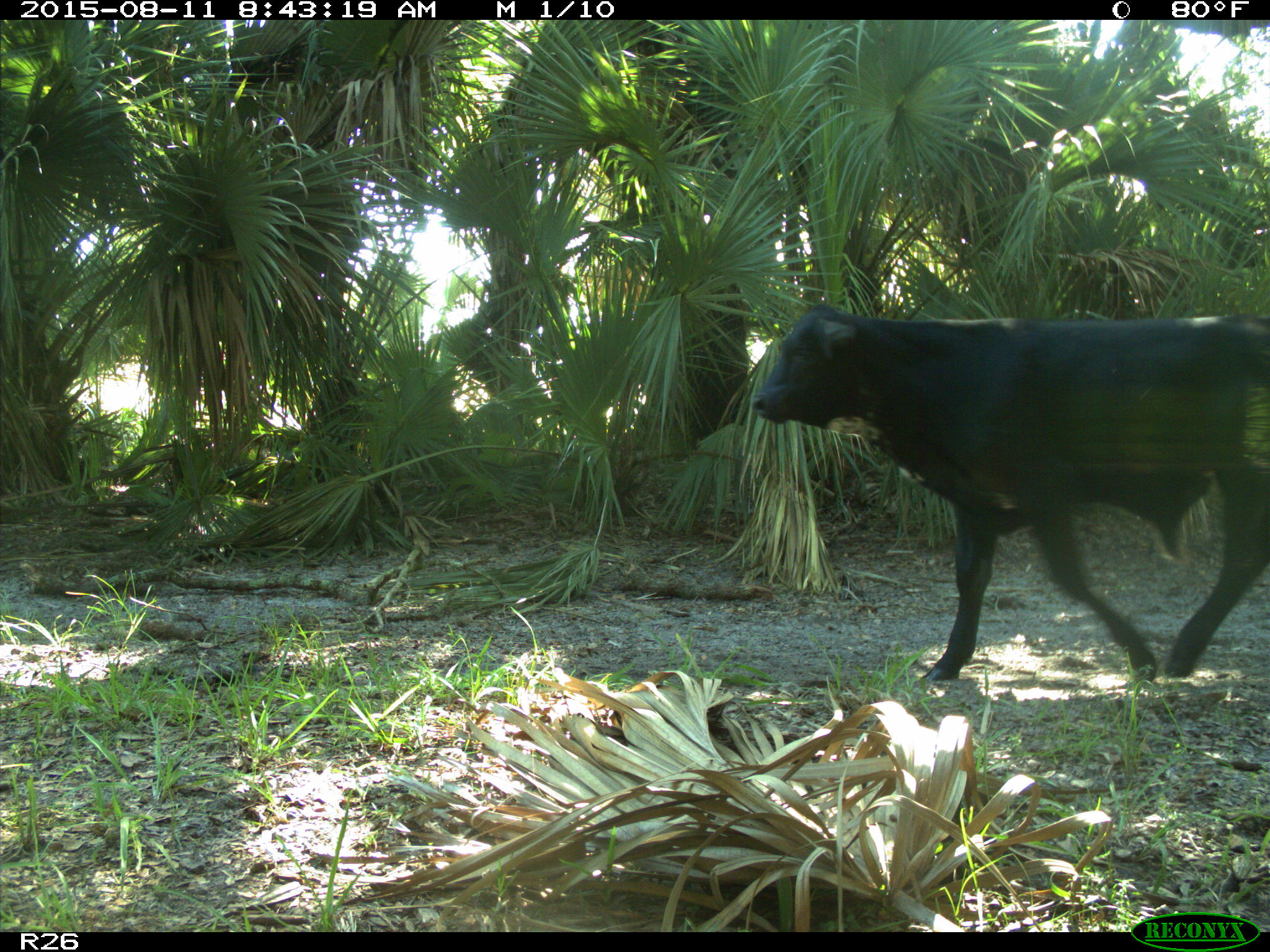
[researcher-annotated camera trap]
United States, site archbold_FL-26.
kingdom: Animalia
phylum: Chordata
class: Mammalia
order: Artiodactyla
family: Bovidae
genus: Bos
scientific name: Bos taurus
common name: domestic cow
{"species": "Bos taurus (domestic cow)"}